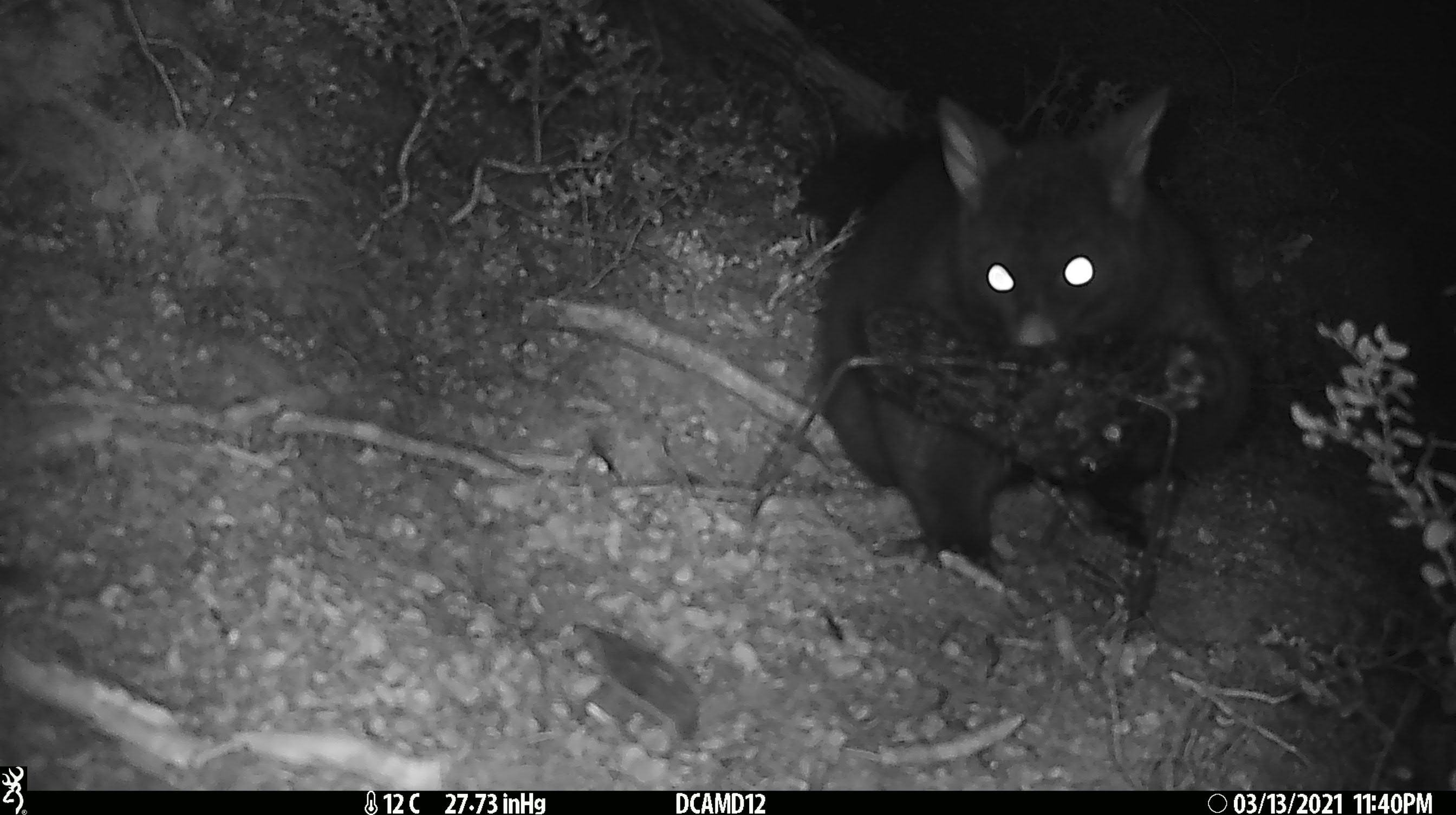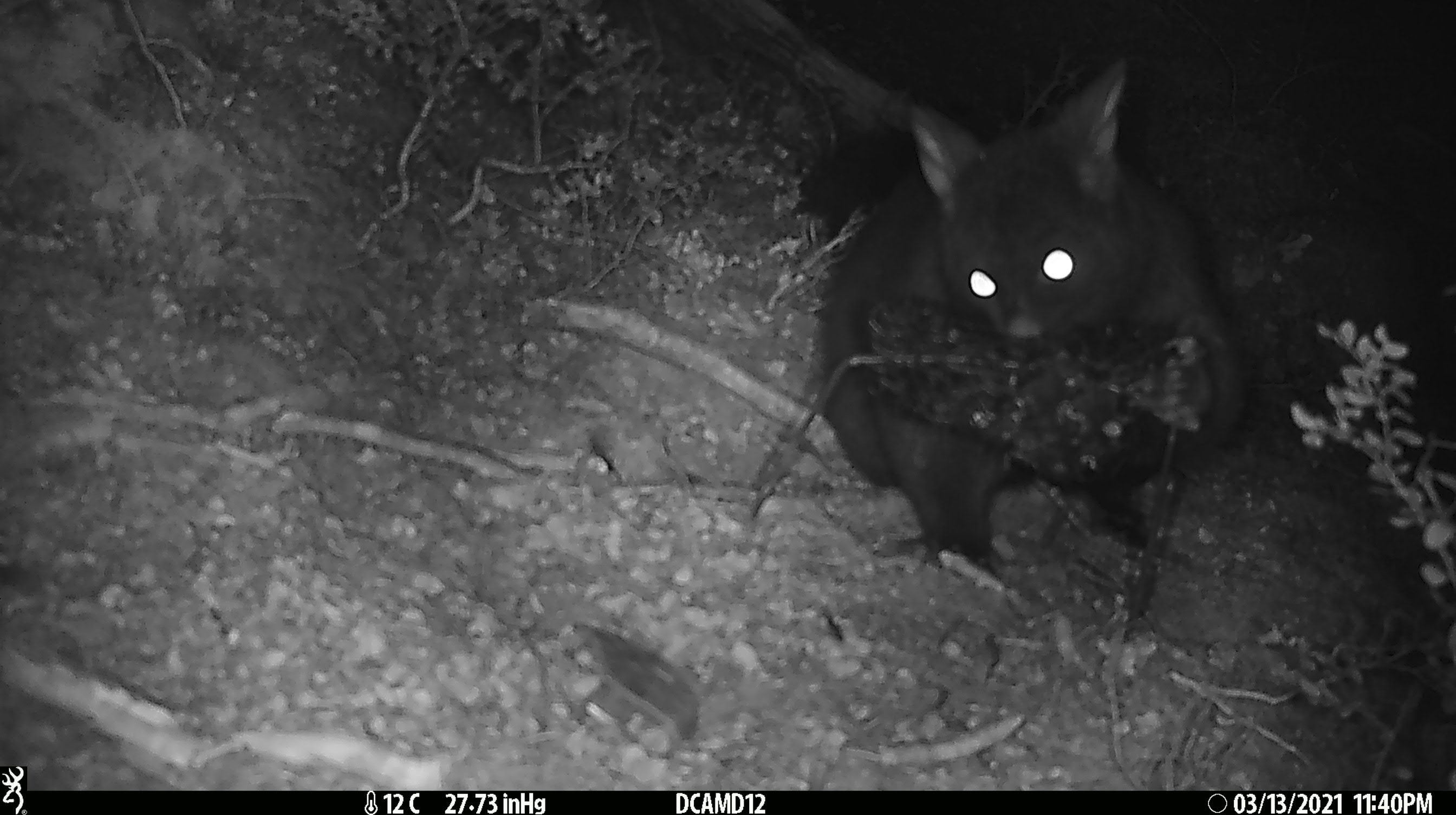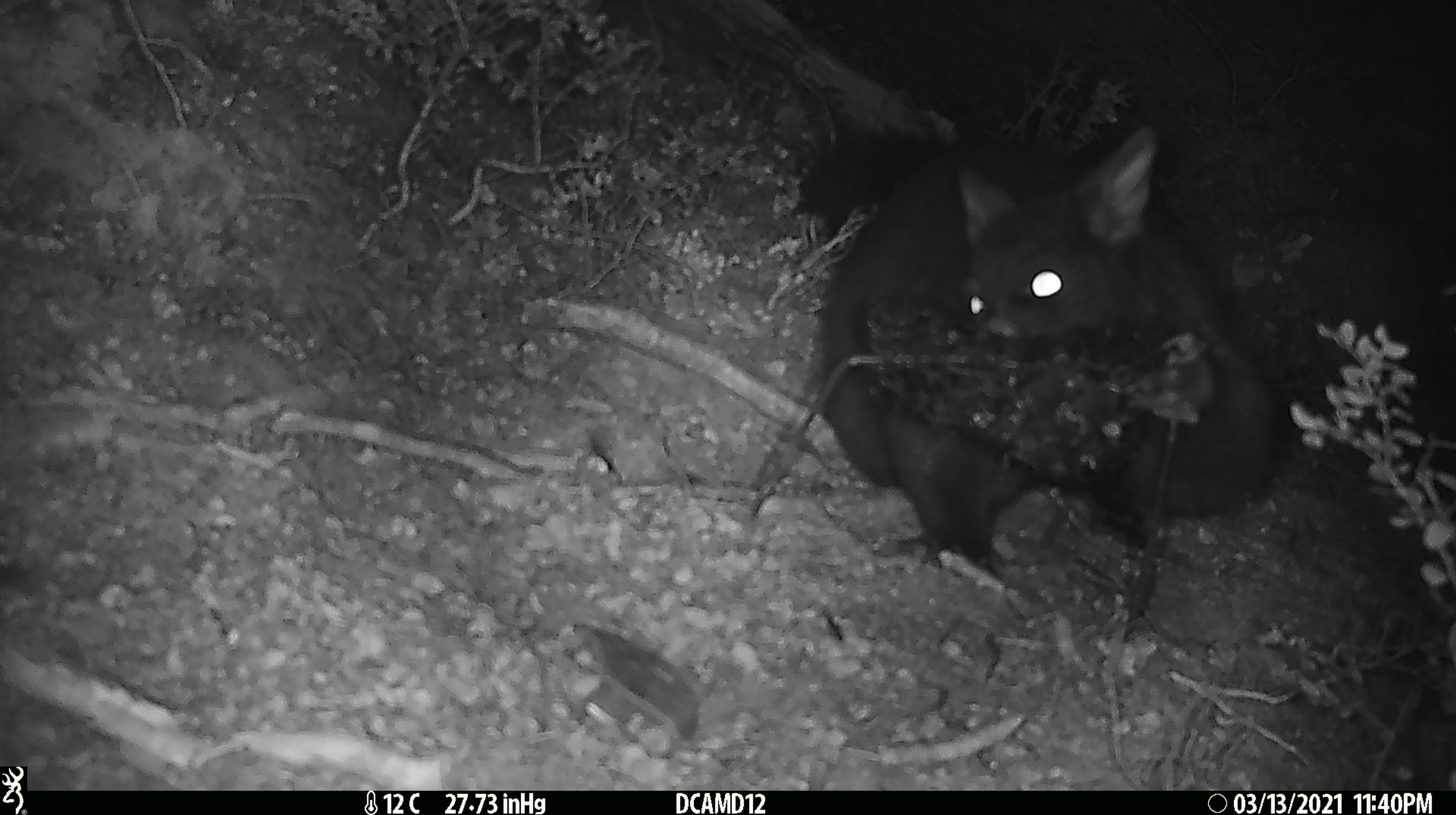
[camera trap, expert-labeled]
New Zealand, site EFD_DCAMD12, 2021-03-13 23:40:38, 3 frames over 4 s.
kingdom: Animalia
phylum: Chordata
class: Mammalia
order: Diprotodontia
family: Phalangeridae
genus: Trichosurus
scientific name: Trichosurus vulpecula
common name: common brushtail possum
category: possum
Possum (common brushtail possum) (Trichosurus vulpecula).